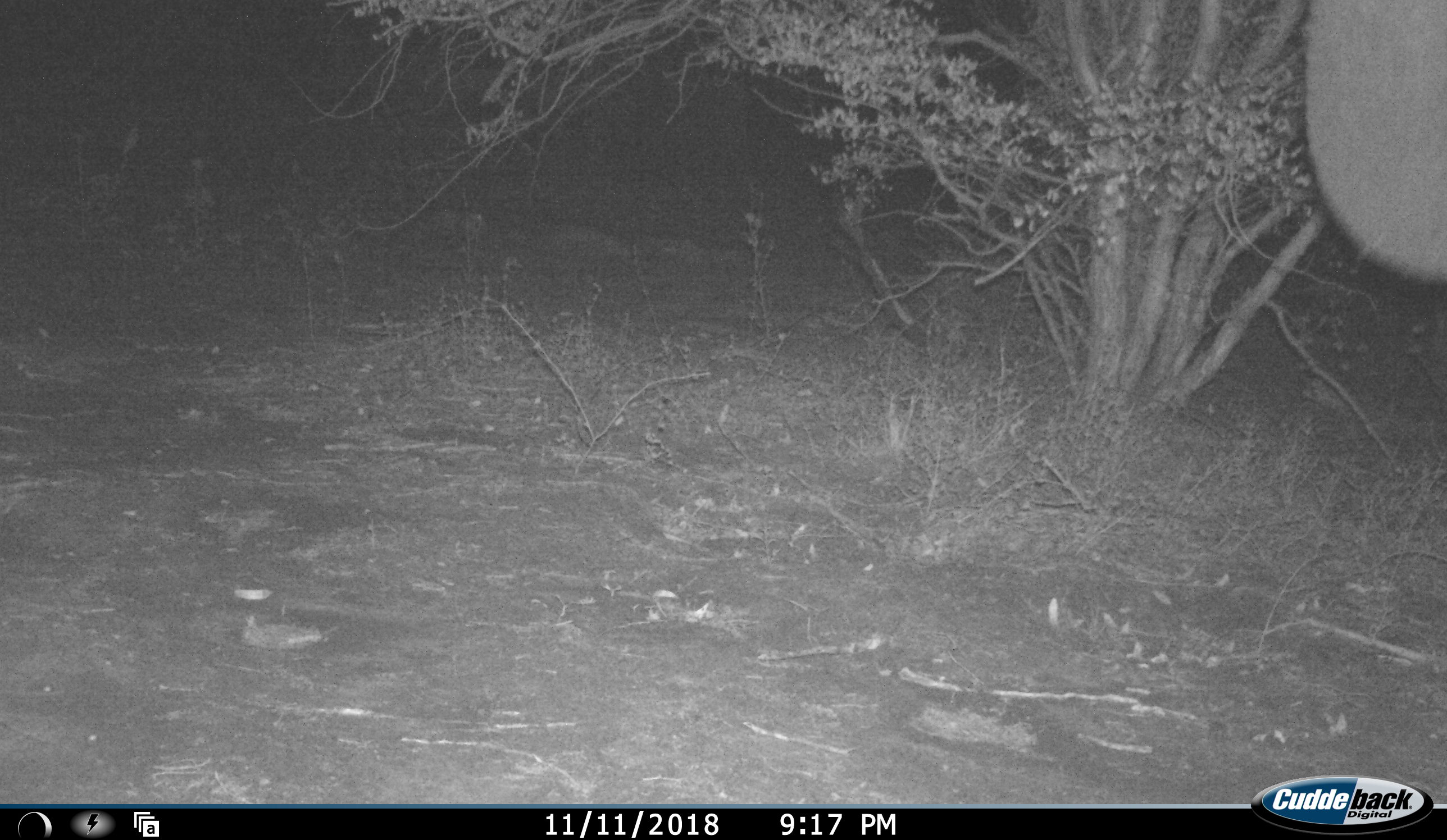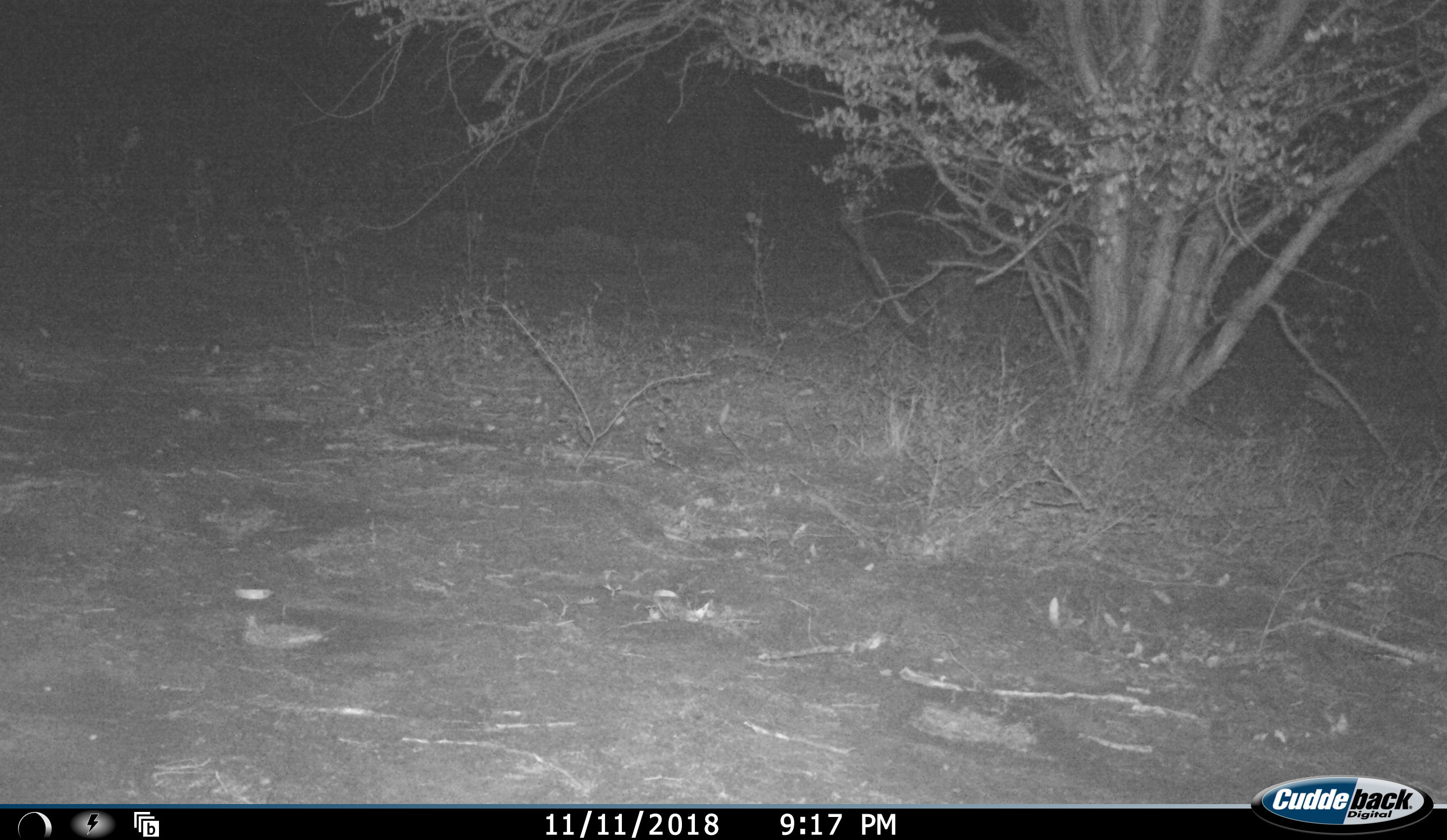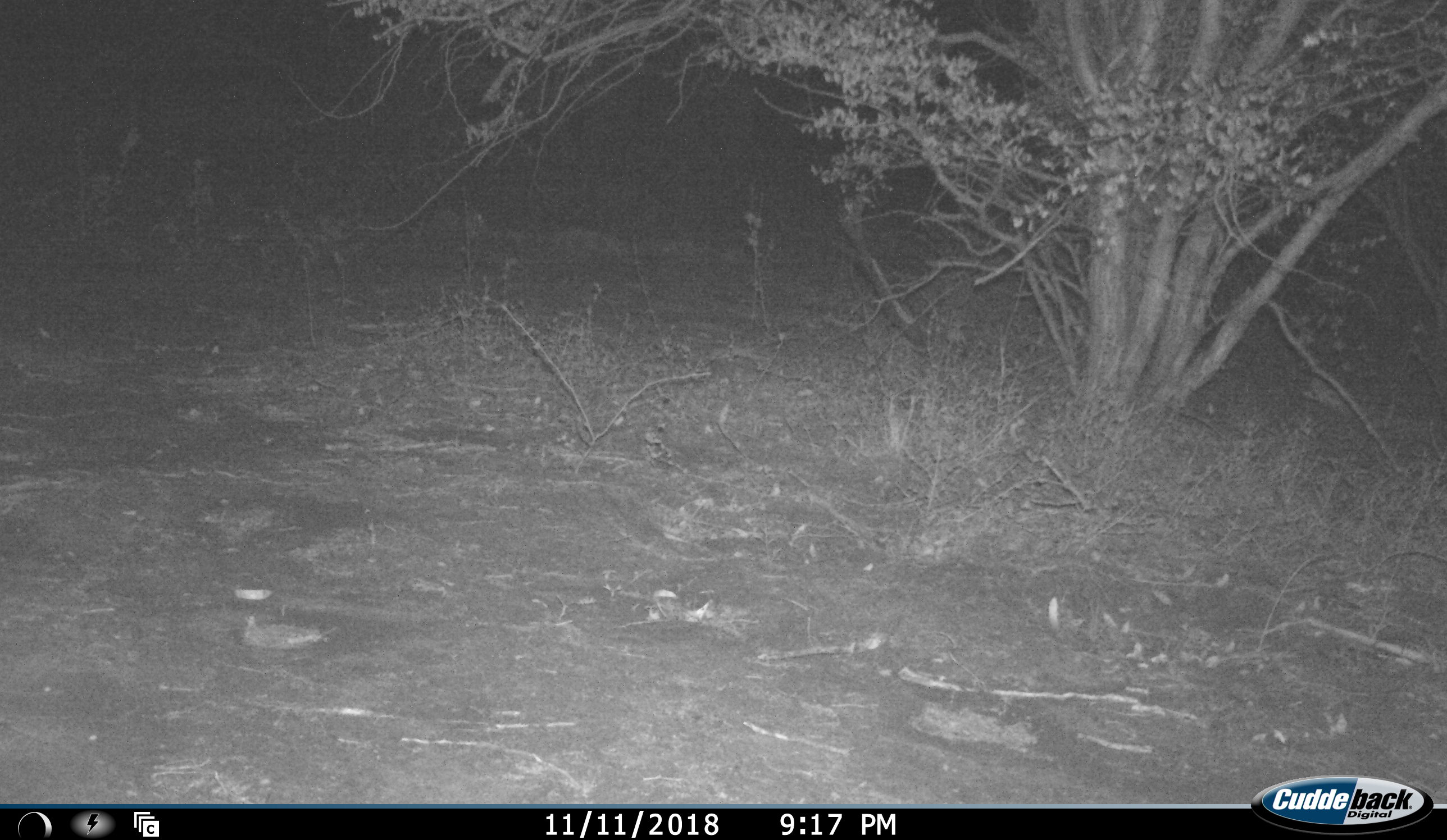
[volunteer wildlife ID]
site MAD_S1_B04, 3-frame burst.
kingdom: Animalia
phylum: Chordata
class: Mammalia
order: Proboscidea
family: Elephantidae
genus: Loxodonta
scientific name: Loxodonta africana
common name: african bush elephant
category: elephant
Elephant (african bush elephant) (Loxodonta africana), count 1. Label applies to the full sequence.